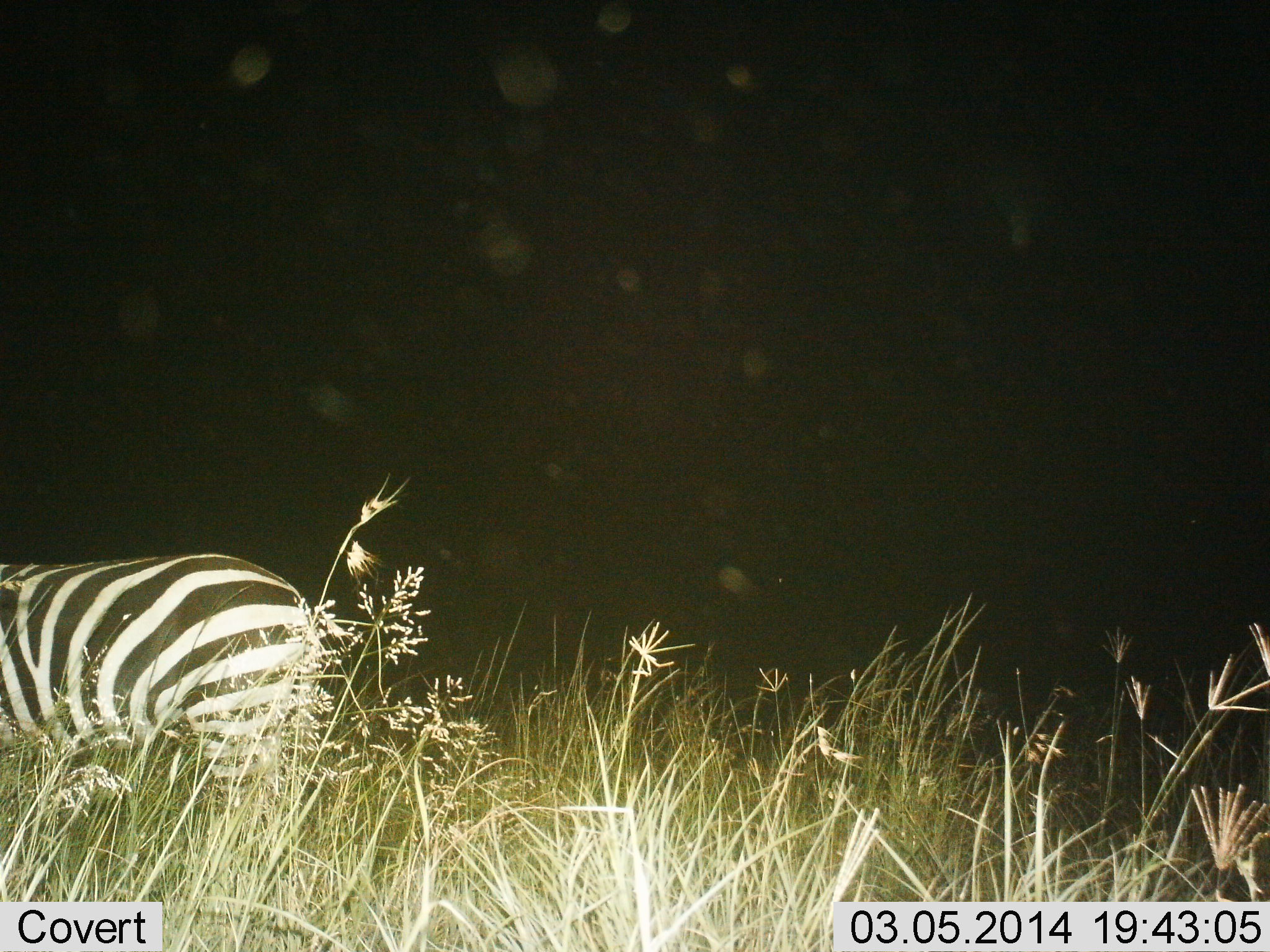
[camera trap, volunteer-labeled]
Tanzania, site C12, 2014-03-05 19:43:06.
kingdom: Animalia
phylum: Chordata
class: Mammalia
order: Perissodactyla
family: Equidae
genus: Equus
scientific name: Equus quagga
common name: plains zebra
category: zebra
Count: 1.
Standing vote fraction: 100%.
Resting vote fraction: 0%.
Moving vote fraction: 0%.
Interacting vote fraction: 0%.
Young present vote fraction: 0%.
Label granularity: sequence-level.